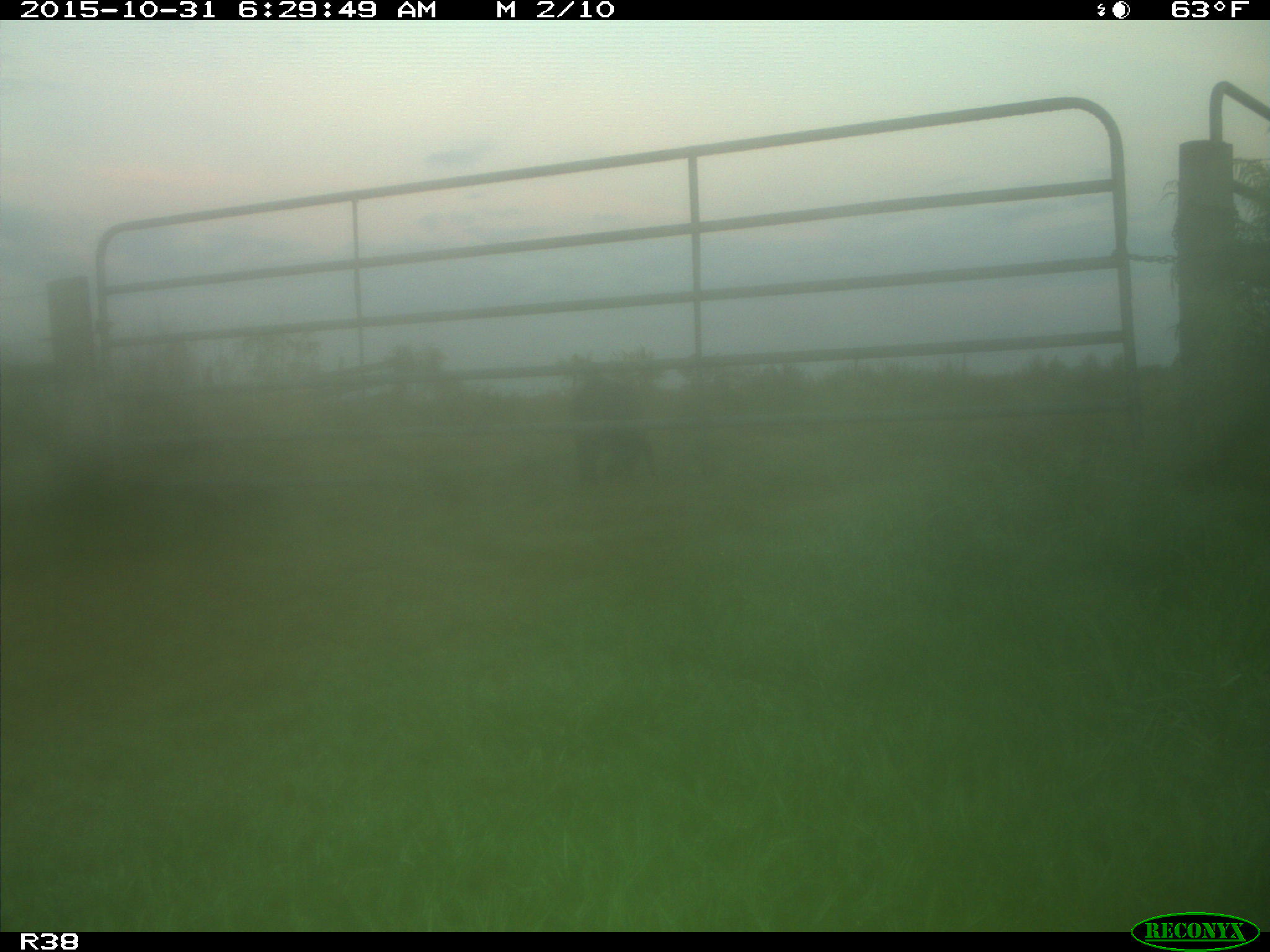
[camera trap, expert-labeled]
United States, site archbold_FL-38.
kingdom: Animalia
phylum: Chordata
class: Mammalia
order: Artiodactyla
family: Suidae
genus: Sus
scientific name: Sus scrofa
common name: wild boar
Sus scrofa (wild boar).